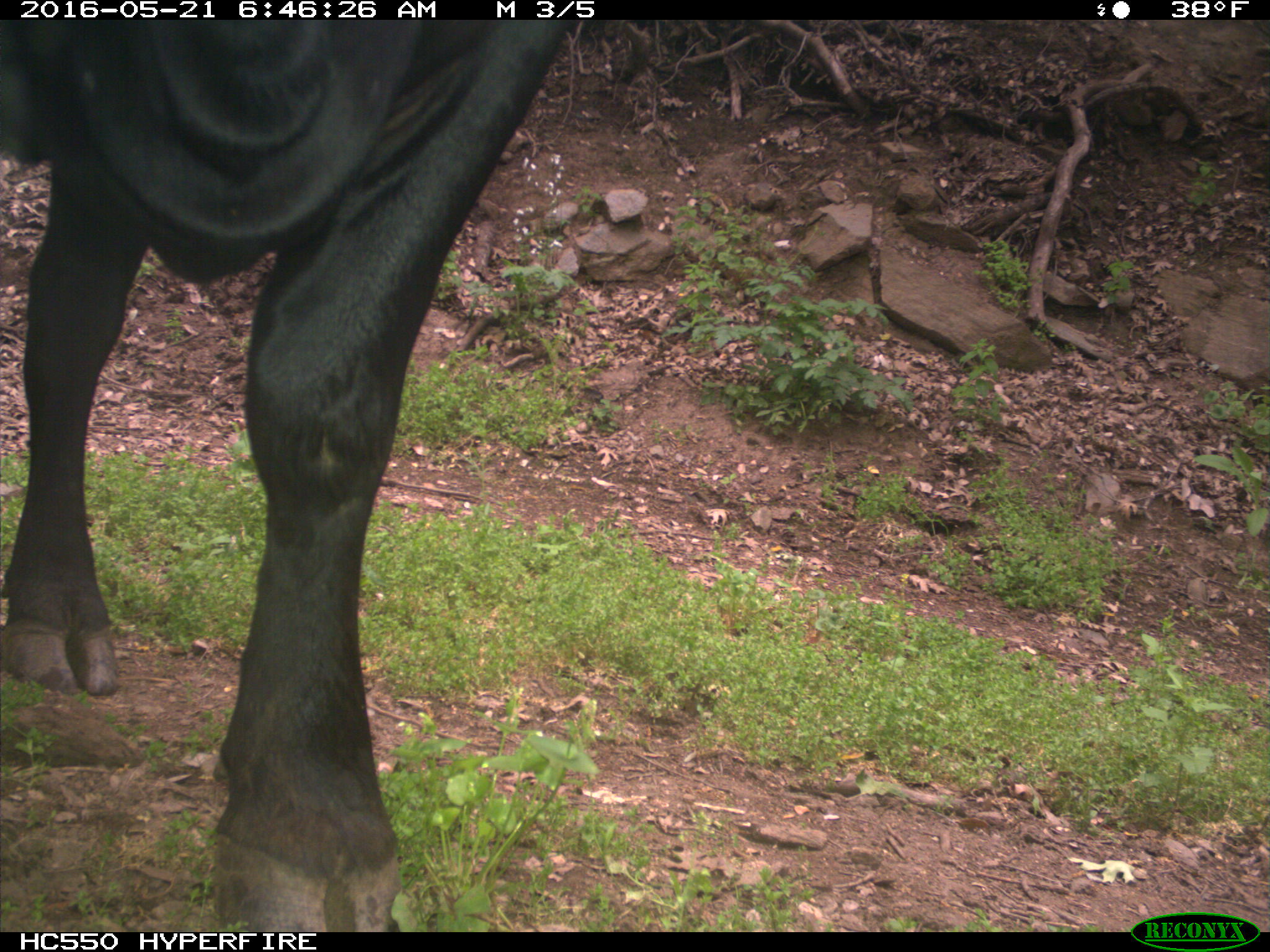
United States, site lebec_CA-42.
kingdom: Animalia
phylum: Chordata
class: Mammalia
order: Artiodactyla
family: Bovidae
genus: Bos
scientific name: Bos taurus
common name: domestic cow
Bos taurus (domestic cow).